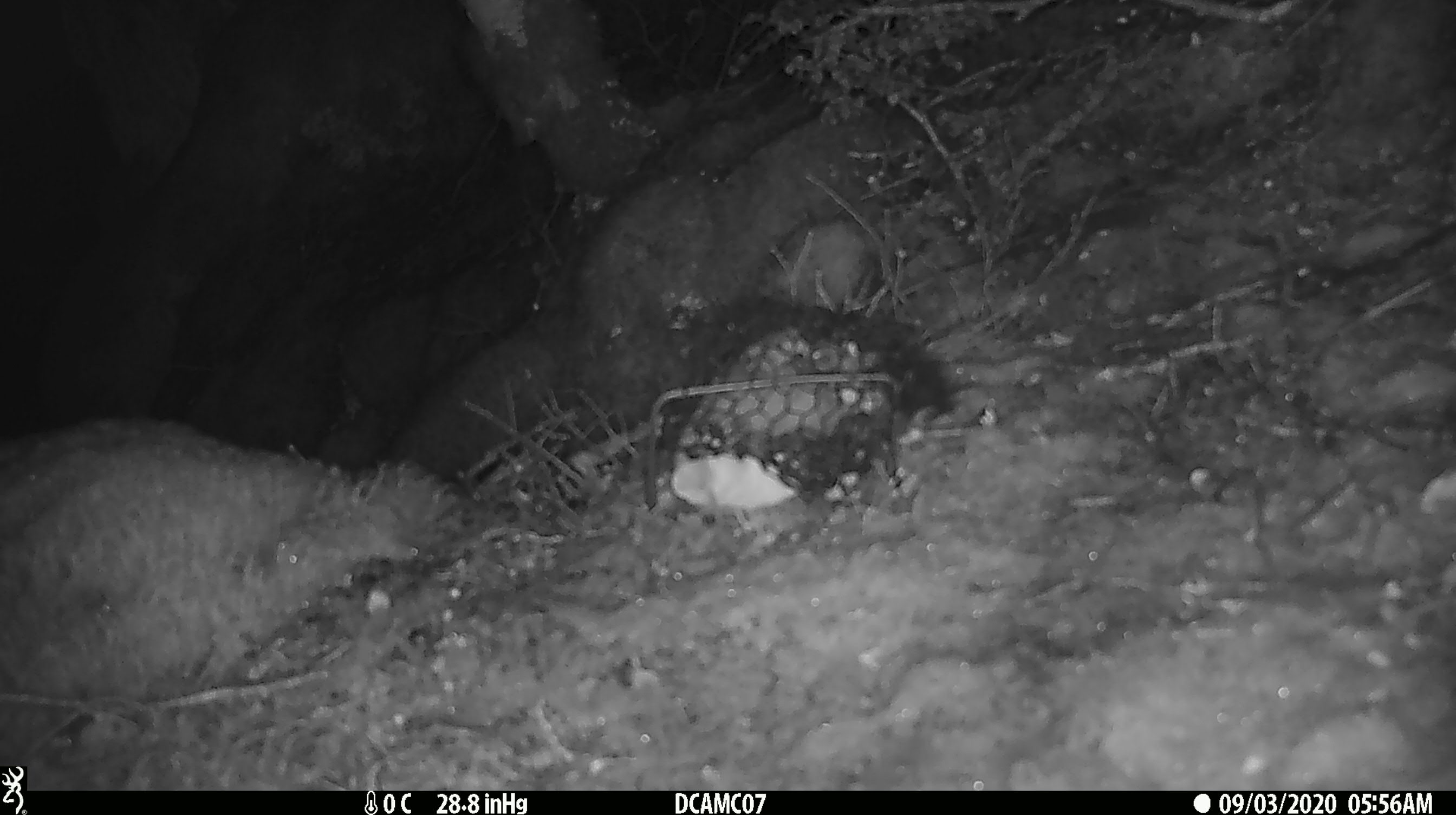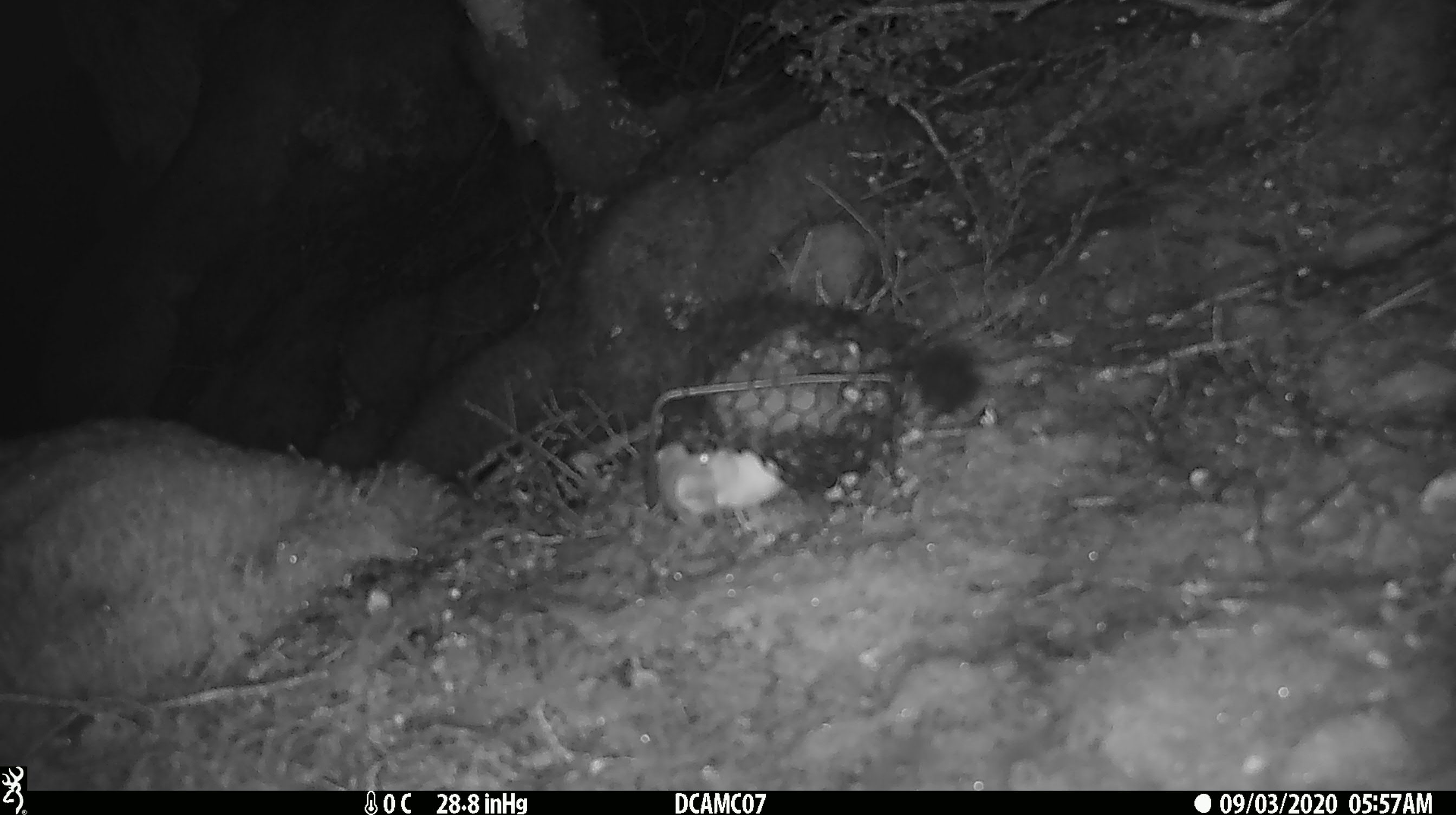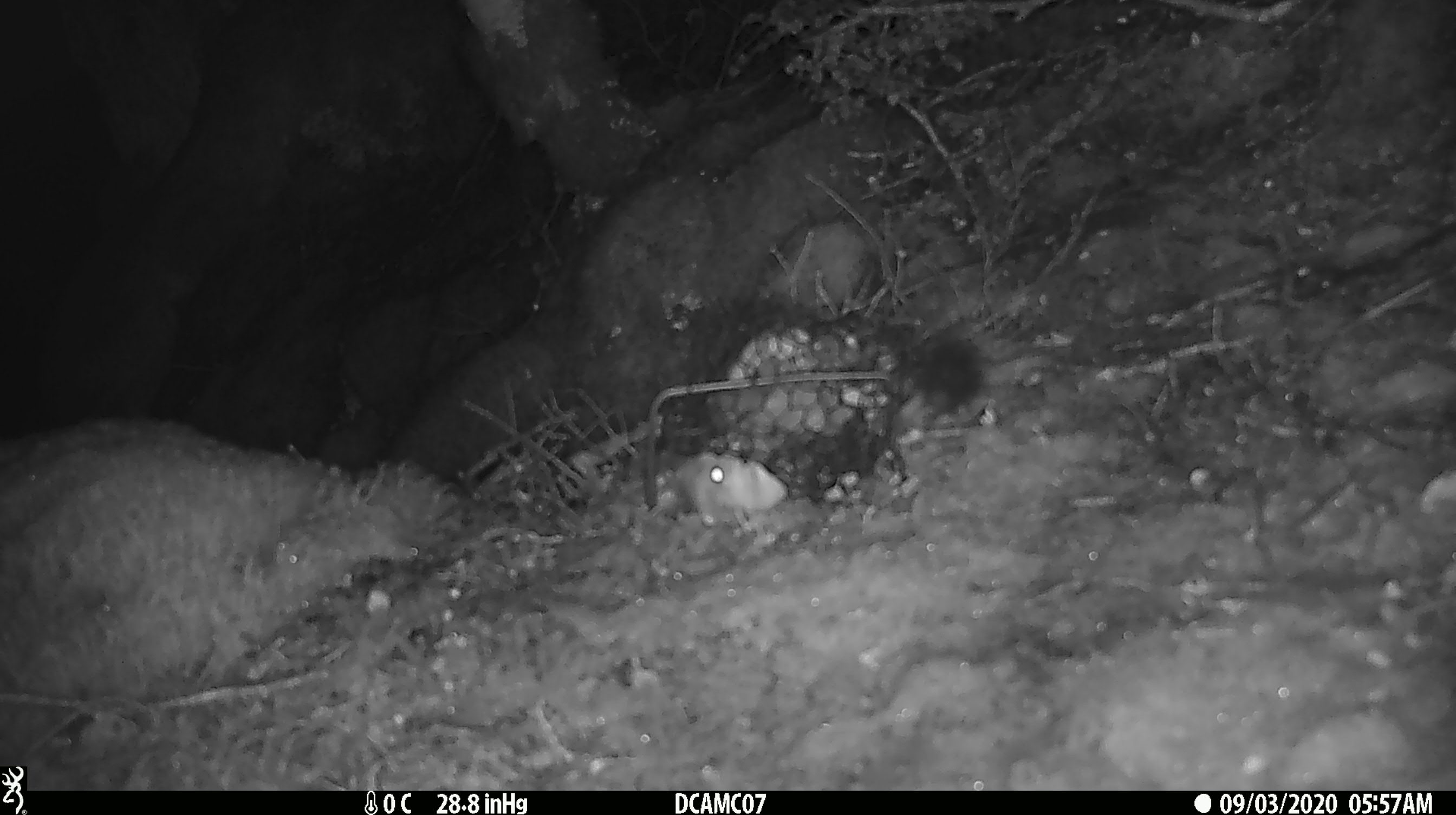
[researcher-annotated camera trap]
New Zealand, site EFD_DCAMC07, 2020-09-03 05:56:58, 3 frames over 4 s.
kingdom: Animalia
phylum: Chordata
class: Mammalia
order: Carnivora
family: Mustelidae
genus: Mustela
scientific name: Mustela erminea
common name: stoat